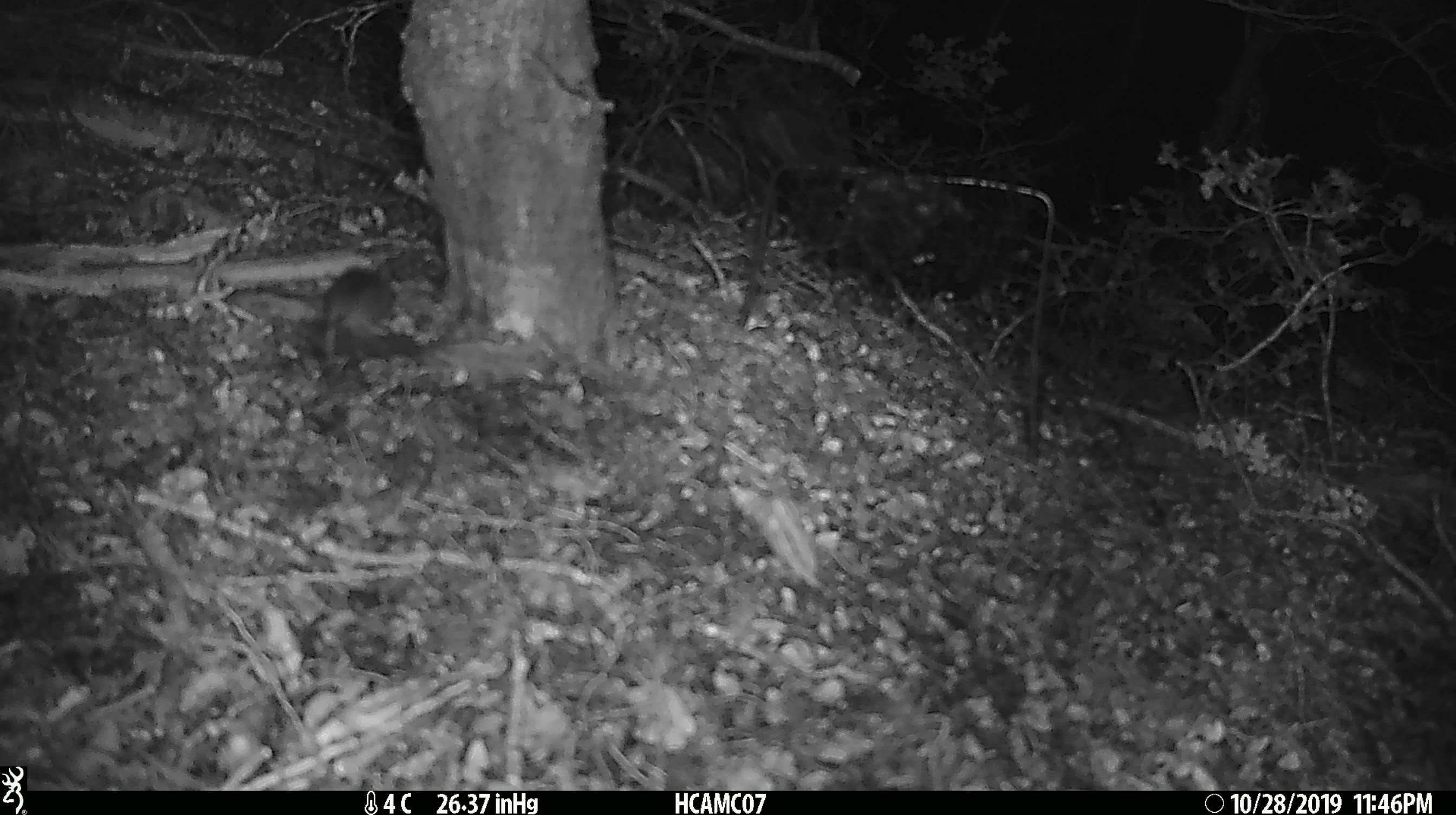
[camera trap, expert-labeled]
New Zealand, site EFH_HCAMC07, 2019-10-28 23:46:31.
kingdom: Animalia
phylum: Chordata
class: Mammalia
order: Rodentia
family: Muridae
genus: Mus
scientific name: Mus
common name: mouse